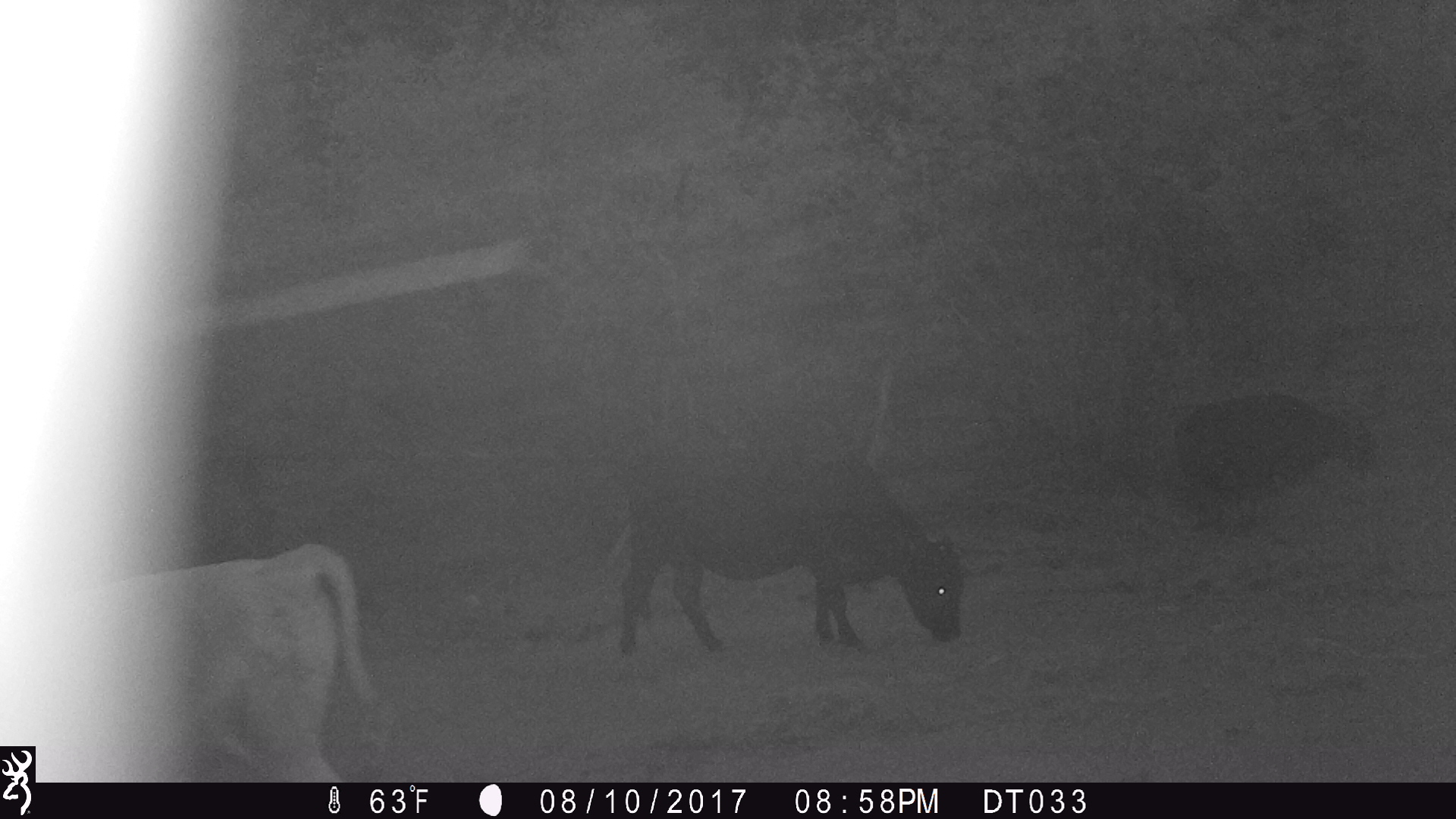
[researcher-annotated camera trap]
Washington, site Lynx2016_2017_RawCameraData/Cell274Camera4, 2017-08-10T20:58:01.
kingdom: Animalia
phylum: Chordata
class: Mammalia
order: Artiodactyla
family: Bovidae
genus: Bos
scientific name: Bos taurus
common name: domestic cattle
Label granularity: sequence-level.